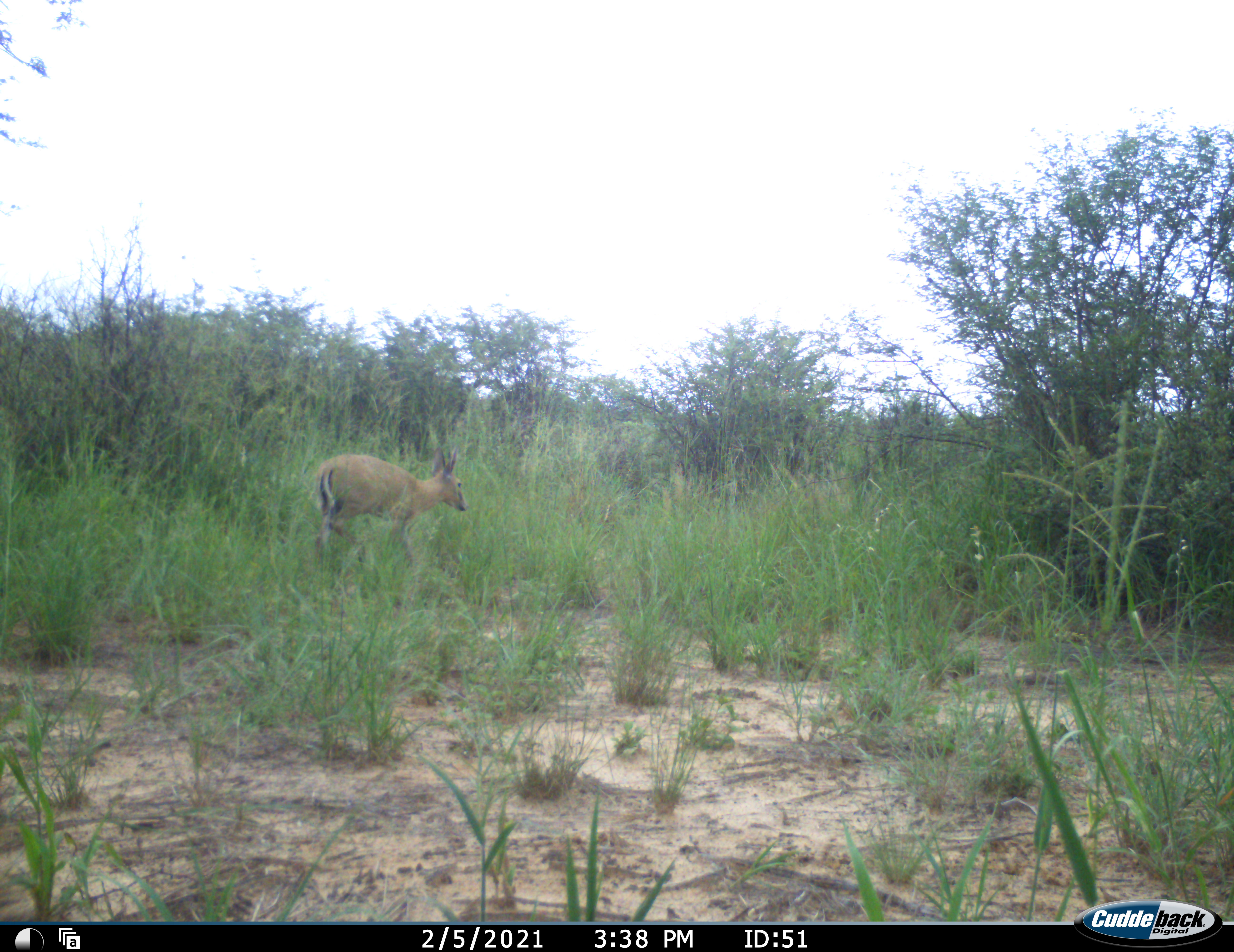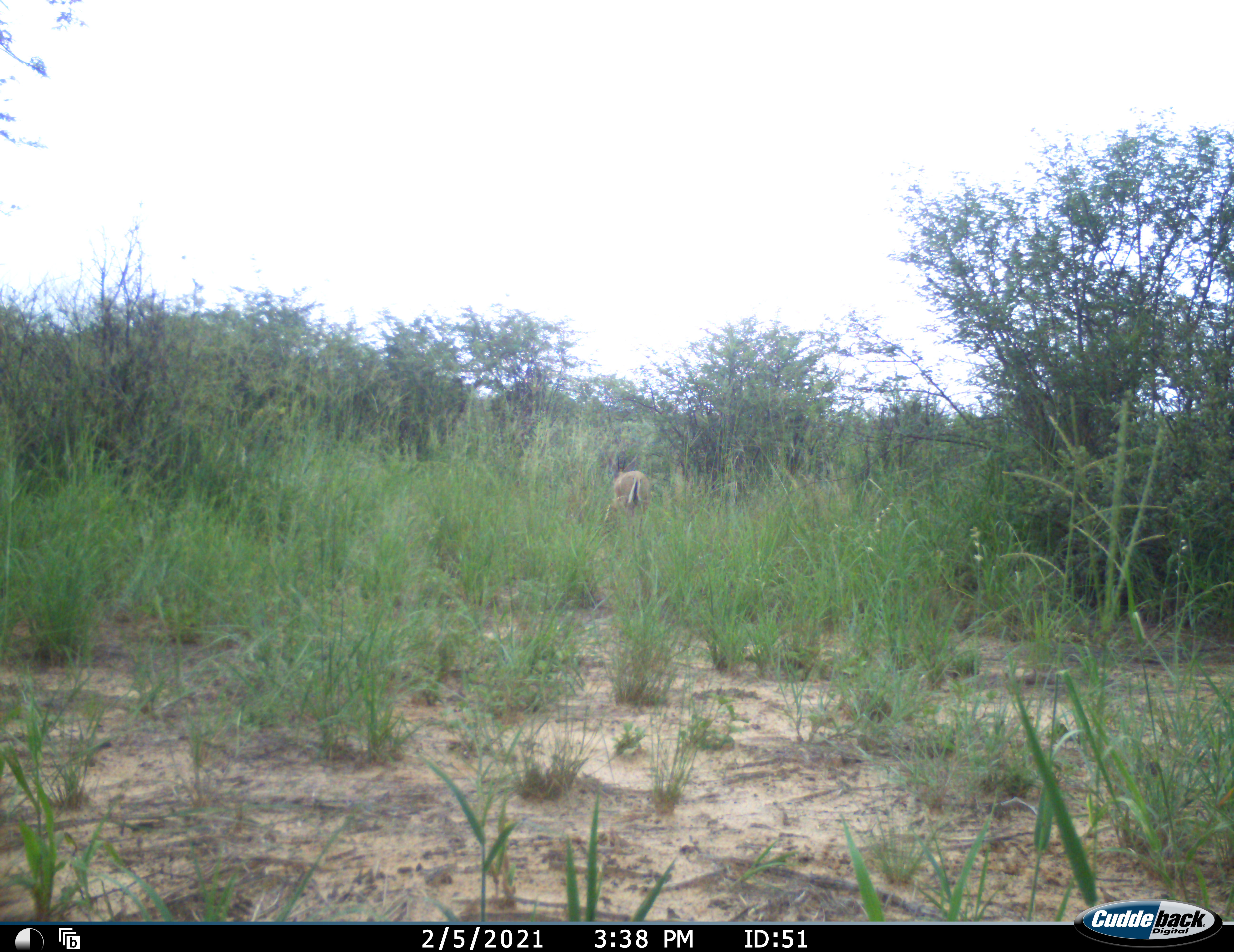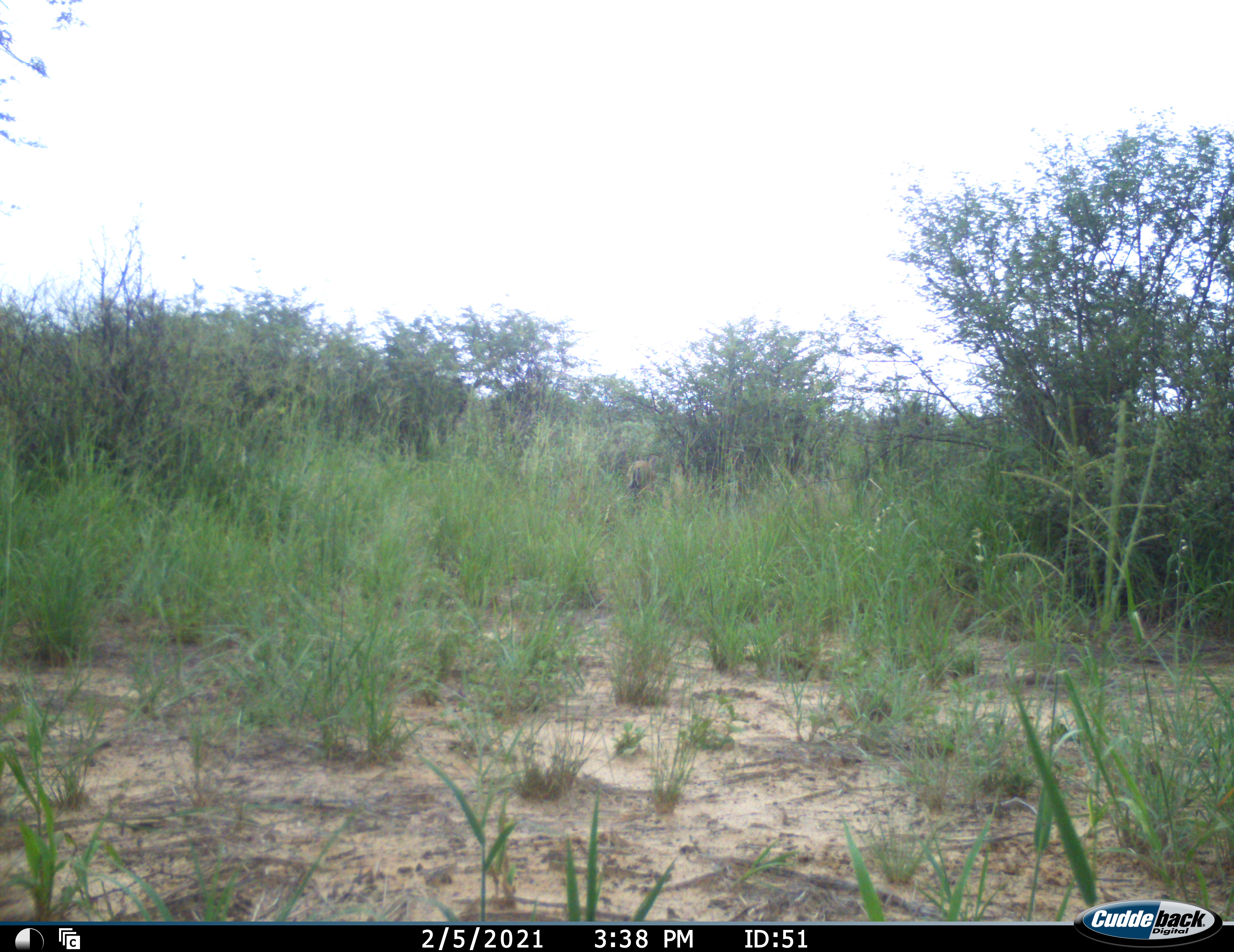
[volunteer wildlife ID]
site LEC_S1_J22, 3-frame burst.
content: unidentified animal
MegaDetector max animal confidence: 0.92